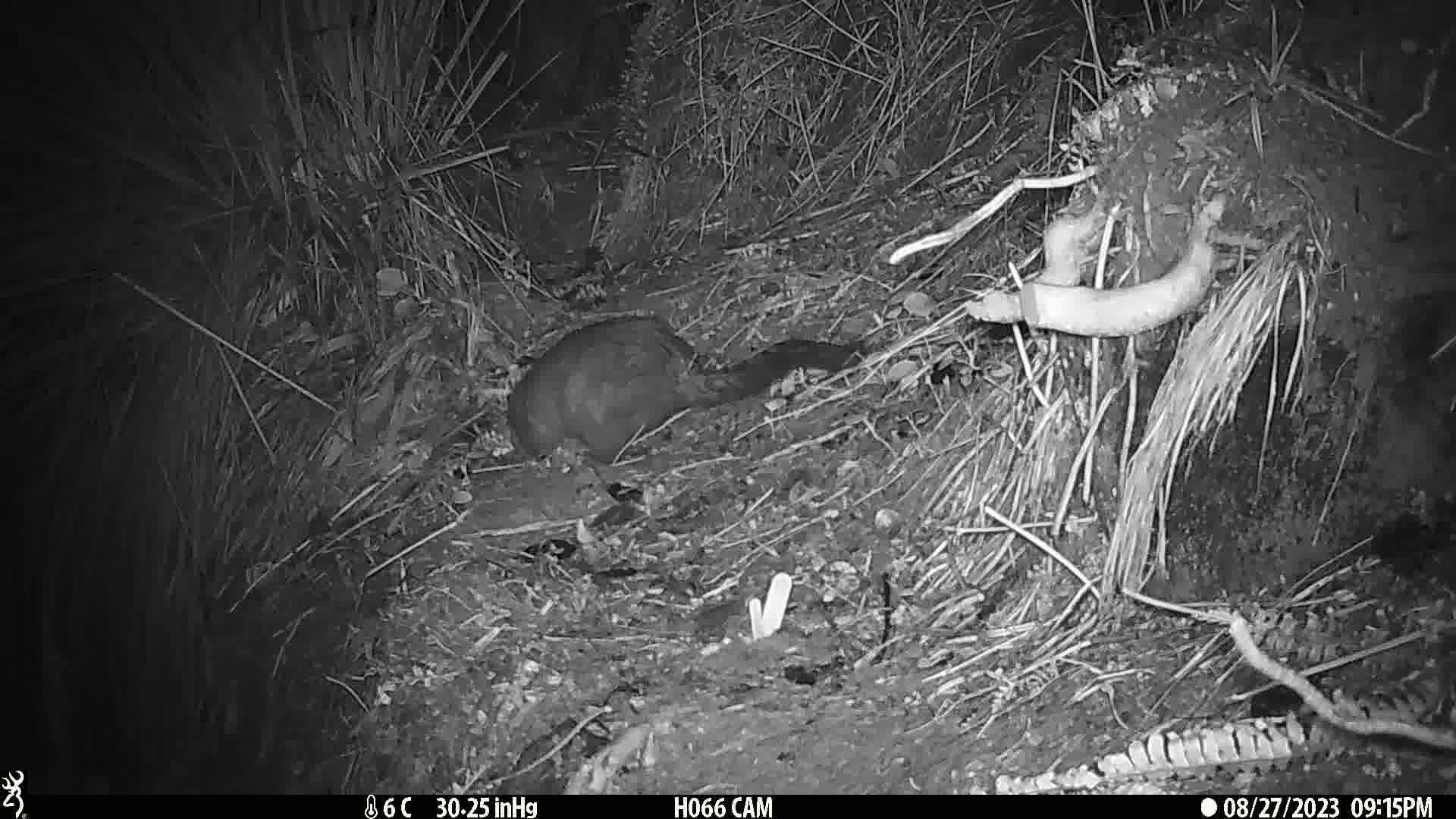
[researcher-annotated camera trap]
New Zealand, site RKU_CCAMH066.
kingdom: Animalia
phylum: Chordata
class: Mammalia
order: Diprotodontia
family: Phalangeridae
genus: Trichosurus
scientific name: Trichosurus vulpecula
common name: common brushtail possum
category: possum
Possum (common brushtail possum) (Trichosurus vulpecula).